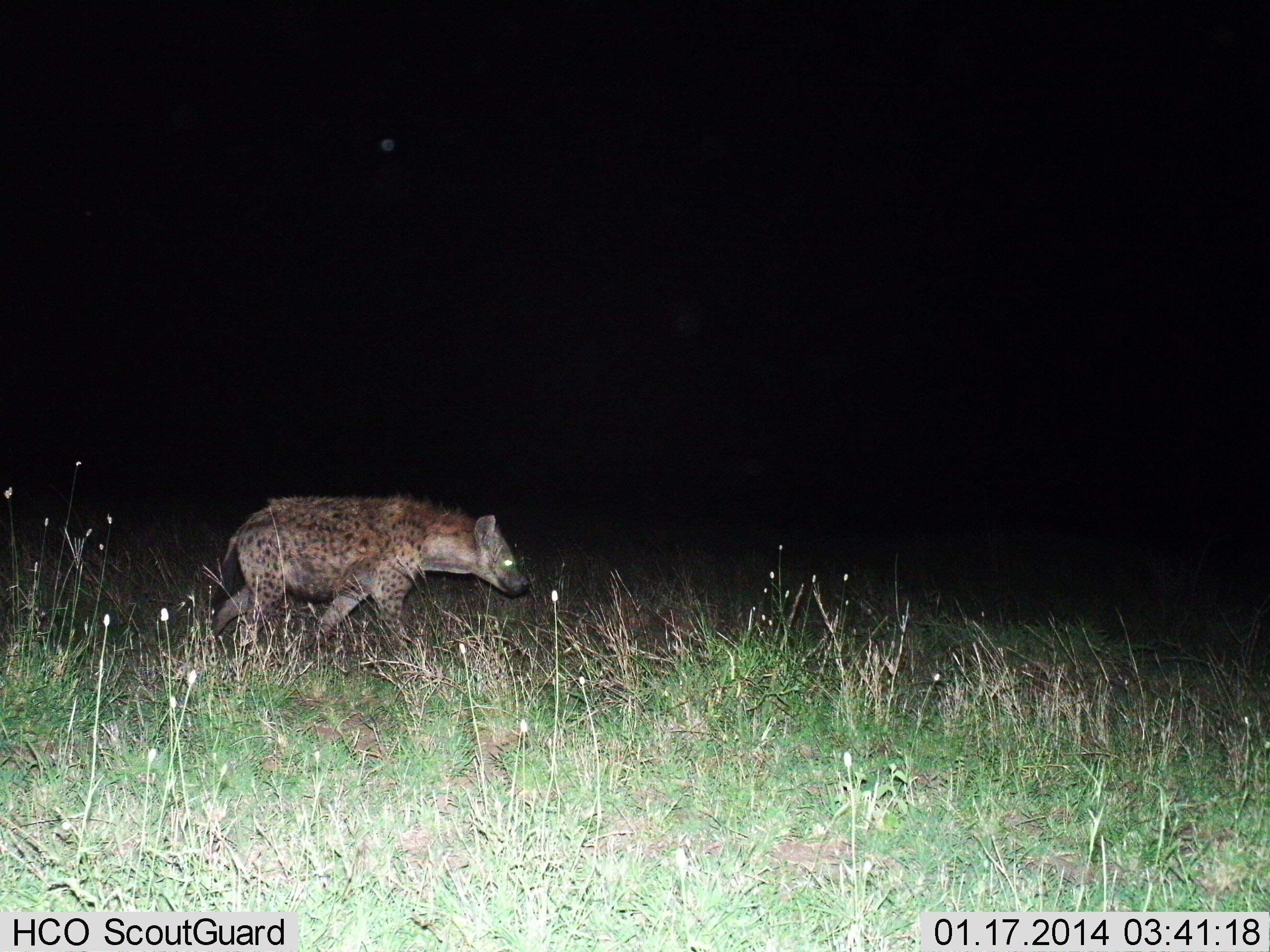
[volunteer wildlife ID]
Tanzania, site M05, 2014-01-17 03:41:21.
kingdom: Animalia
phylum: Chordata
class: Mammalia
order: Carnivora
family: Hyaenidae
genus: Crocuta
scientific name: Crocuta crocuta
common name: spotted hyena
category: hyenaspotted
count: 1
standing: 0%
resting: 0%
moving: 100%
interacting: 0%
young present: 0%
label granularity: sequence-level